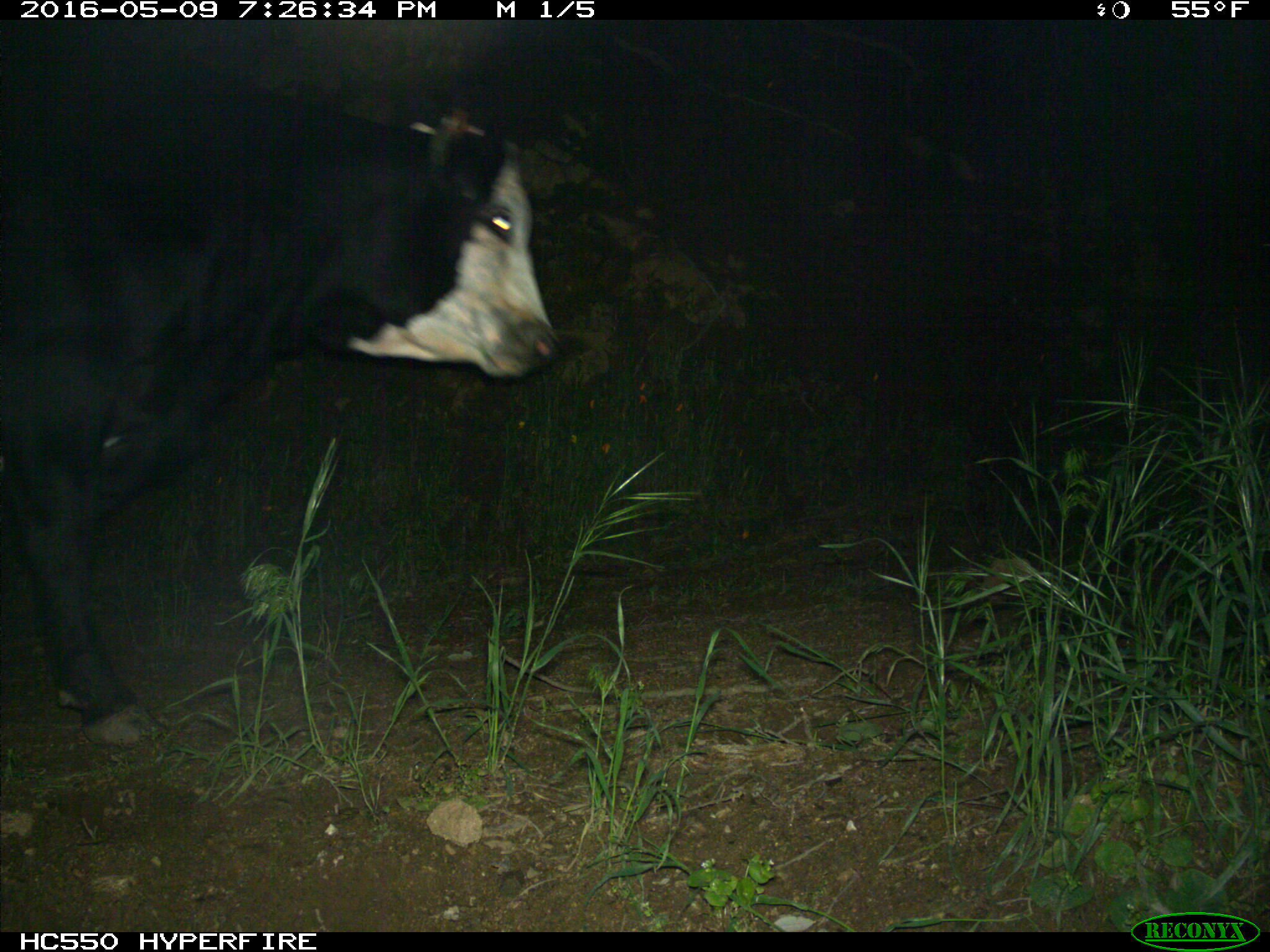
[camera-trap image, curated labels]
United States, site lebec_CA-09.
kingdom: Animalia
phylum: Chordata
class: Mammalia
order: Artiodactyla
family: Bovidae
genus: Bos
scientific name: Bos taurus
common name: domestic cow